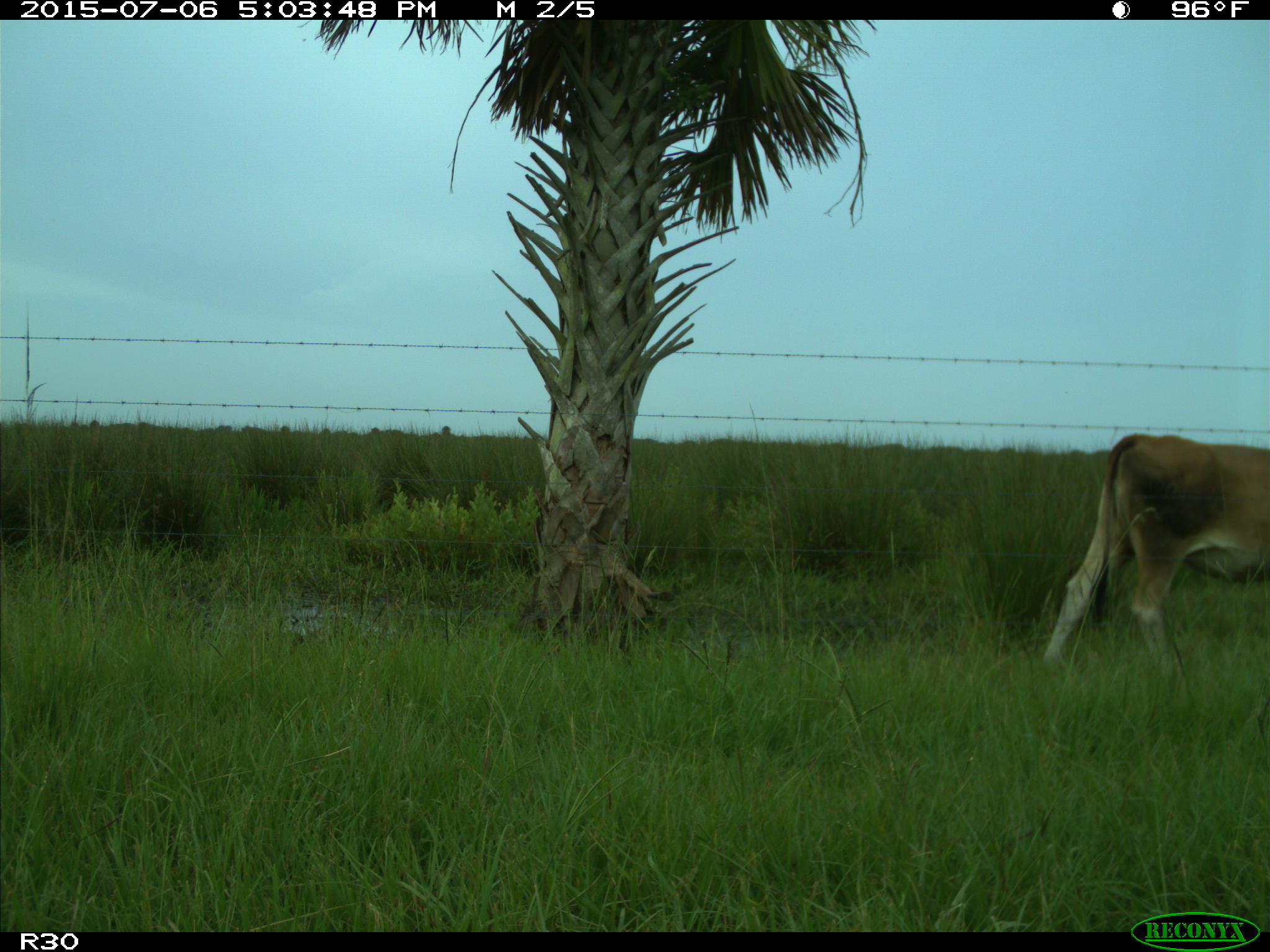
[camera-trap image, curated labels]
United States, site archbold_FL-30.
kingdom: Animalia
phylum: Chordata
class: Mammalia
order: Artiodactyla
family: Bovidae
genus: Bos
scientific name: Bos taurus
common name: domestic cow